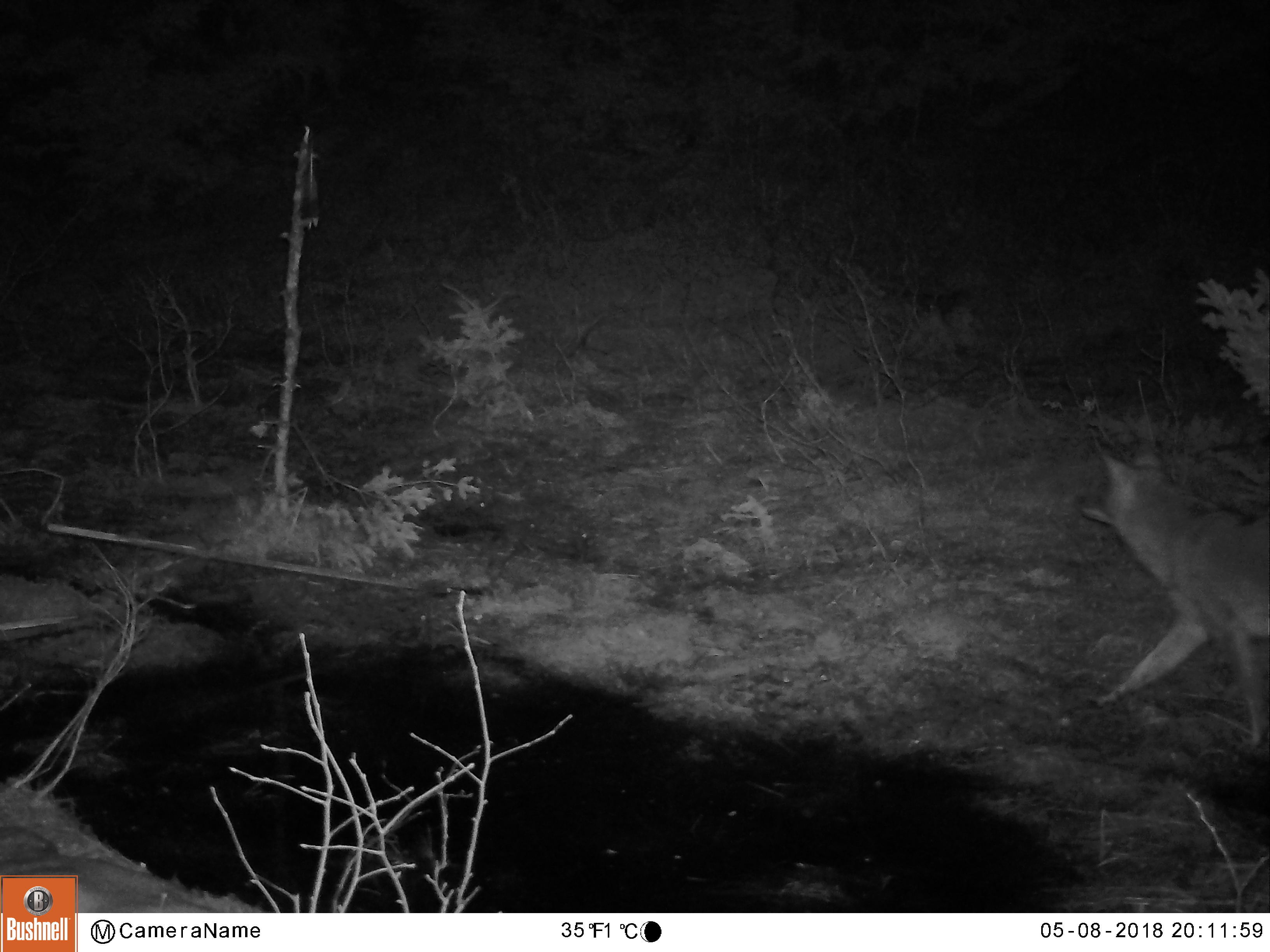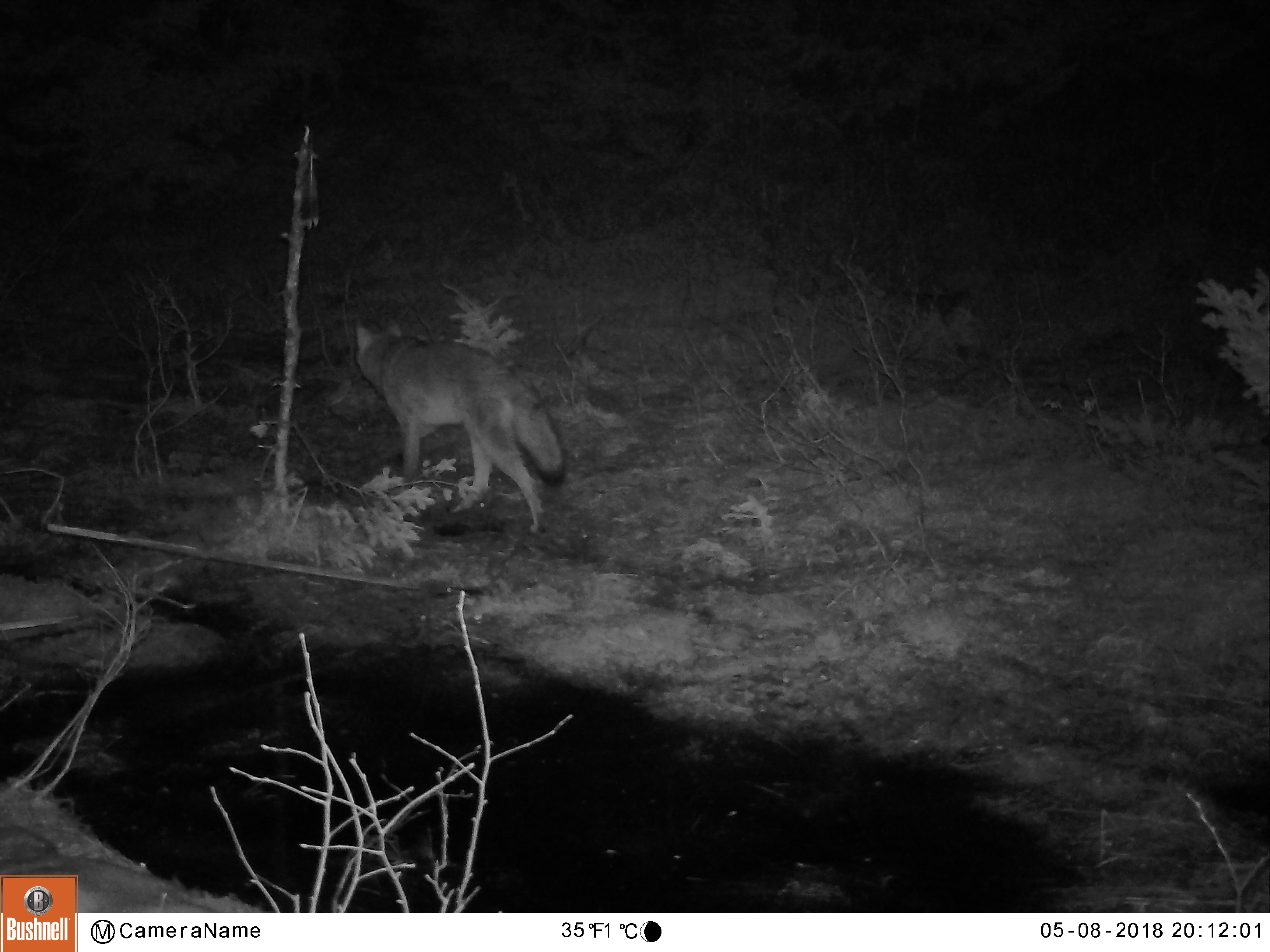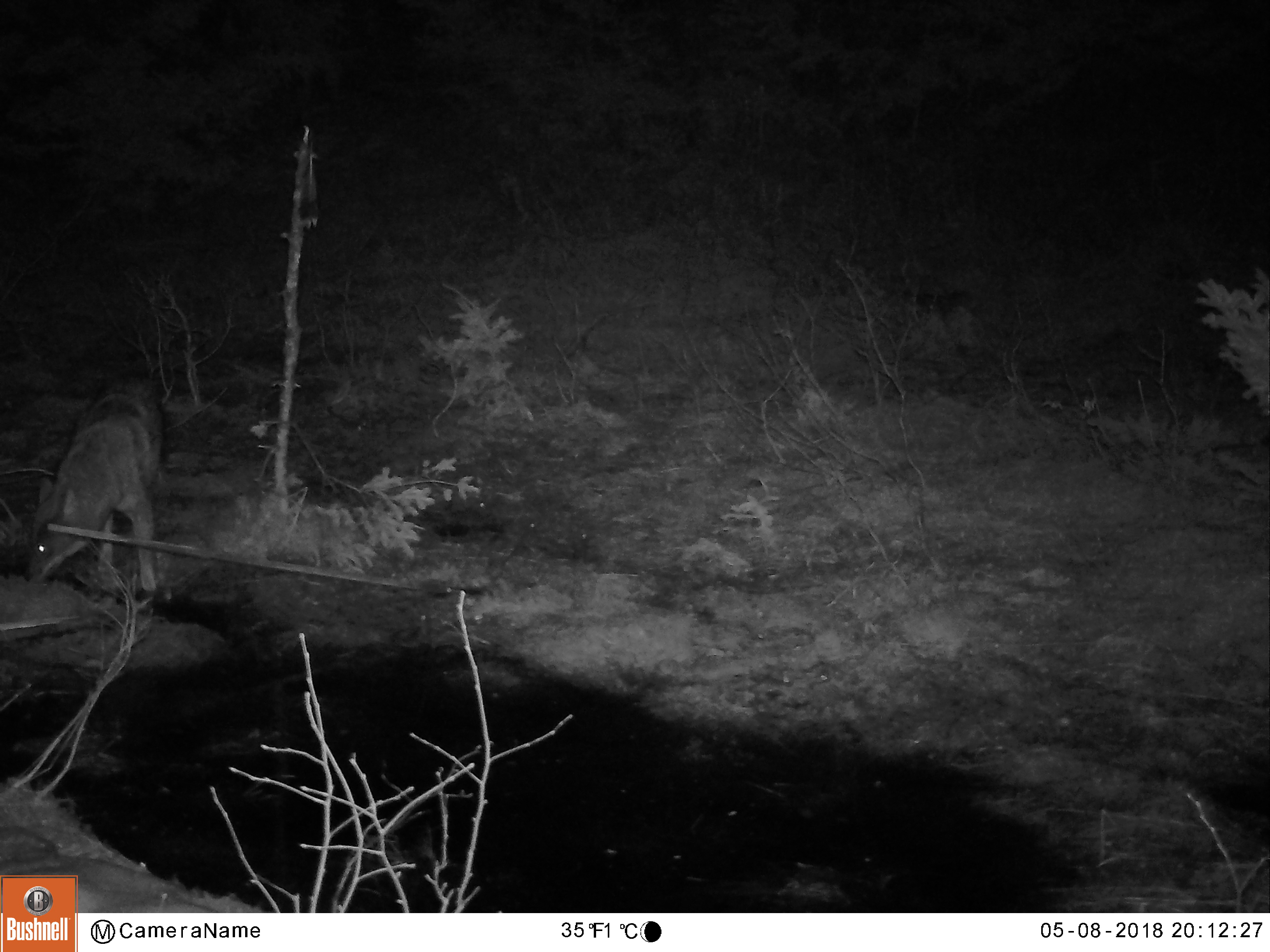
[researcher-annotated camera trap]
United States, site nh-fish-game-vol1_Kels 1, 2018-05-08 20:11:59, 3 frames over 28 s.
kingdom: Animalia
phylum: Chordata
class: Mammalia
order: Carnivora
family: Canidae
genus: Canis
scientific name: Canis latrans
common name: coyote